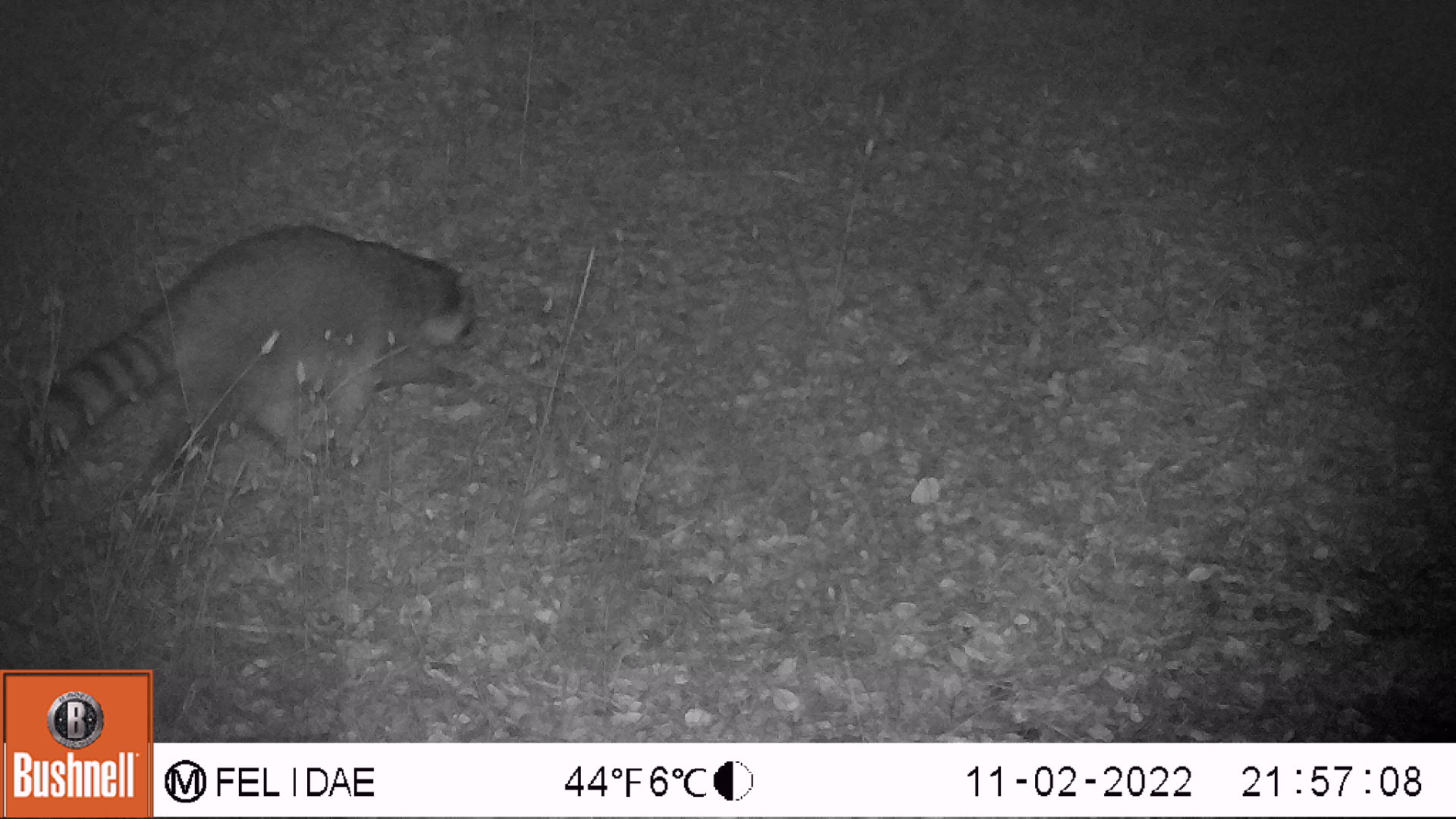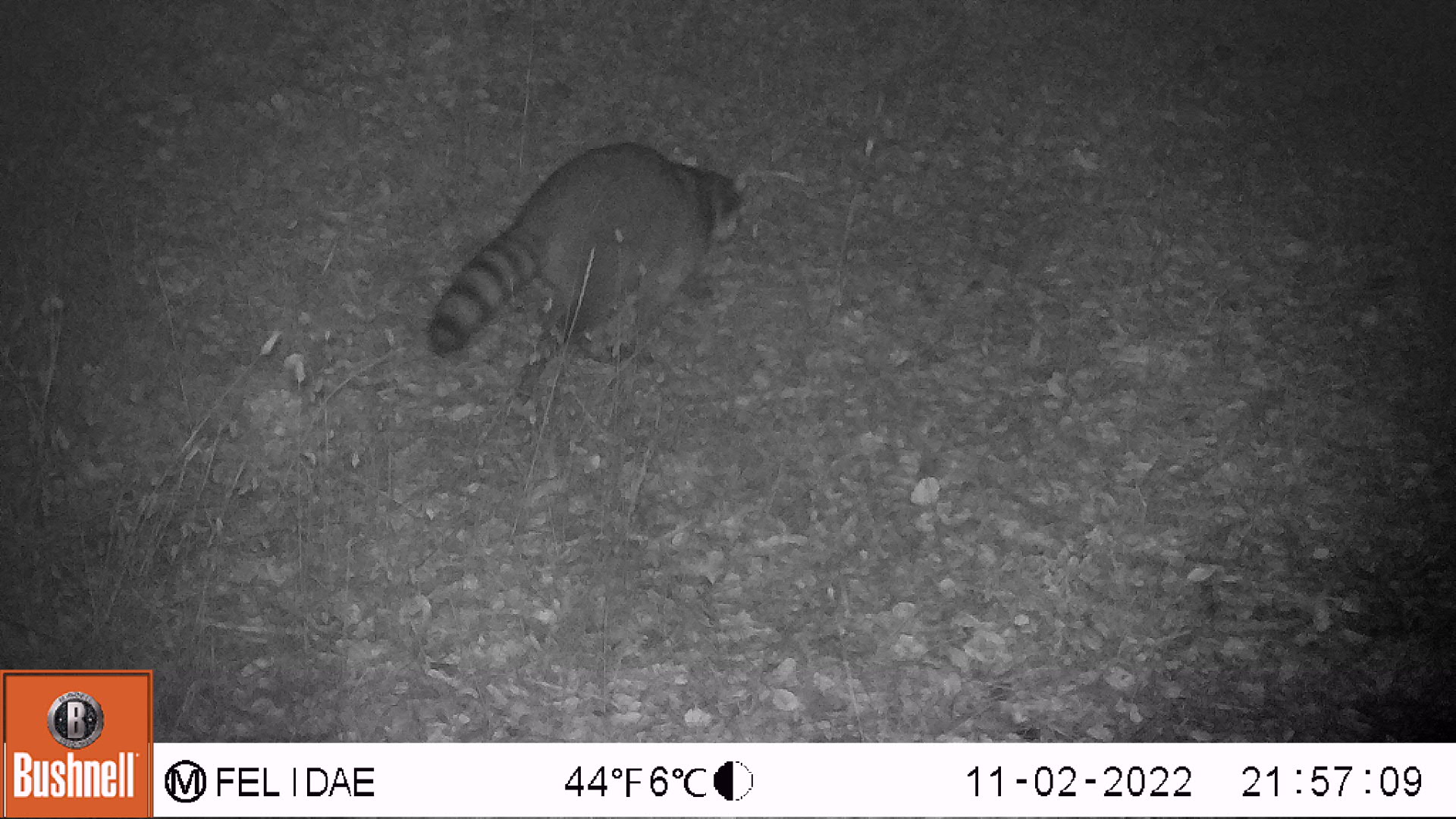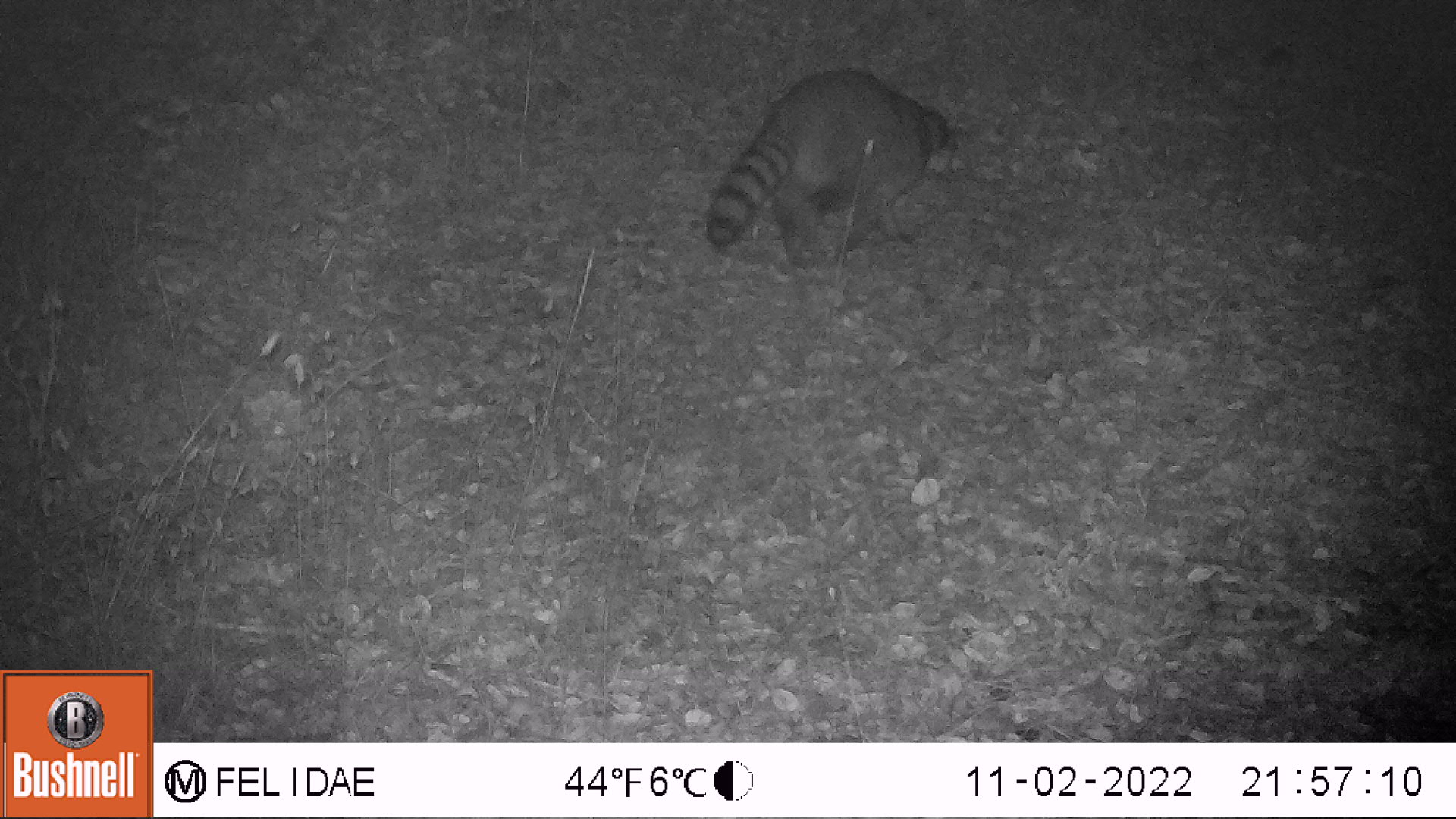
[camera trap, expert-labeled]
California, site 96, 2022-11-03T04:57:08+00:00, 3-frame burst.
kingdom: Animalia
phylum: Chordata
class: Mammalia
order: Carnivora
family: Procyonidae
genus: Procyon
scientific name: Procyon lotor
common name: raccoon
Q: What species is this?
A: Raccoon (Procyon lotor).